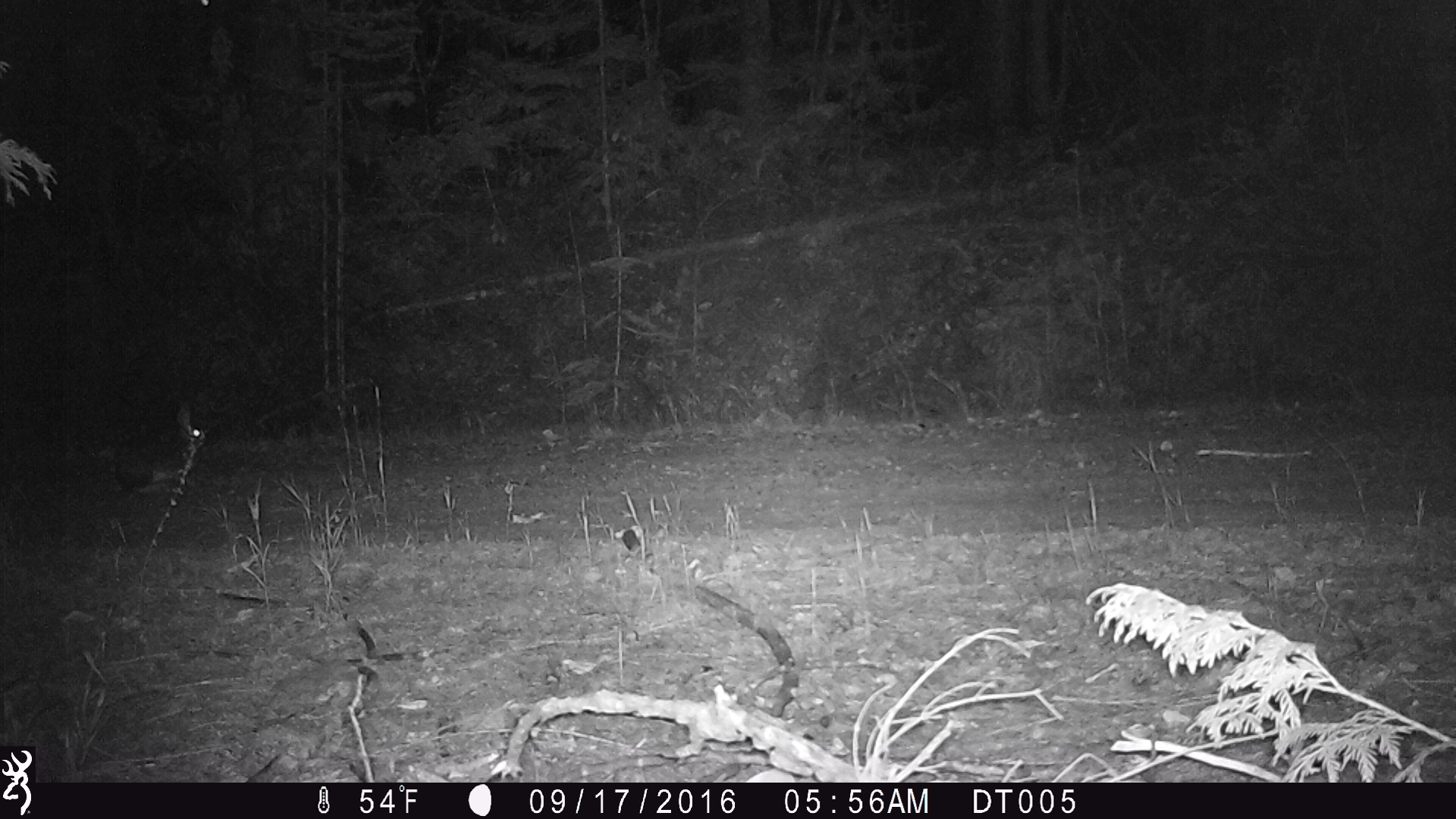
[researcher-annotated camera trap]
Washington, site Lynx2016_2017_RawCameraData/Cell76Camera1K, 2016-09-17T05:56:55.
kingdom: Animalia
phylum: Chordata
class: Mammalia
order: Lagomorpha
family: Leporidae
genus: Lepus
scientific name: Lepus americanus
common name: snowshoe hare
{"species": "Lepus americanus (snowshoe hare)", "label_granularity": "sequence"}